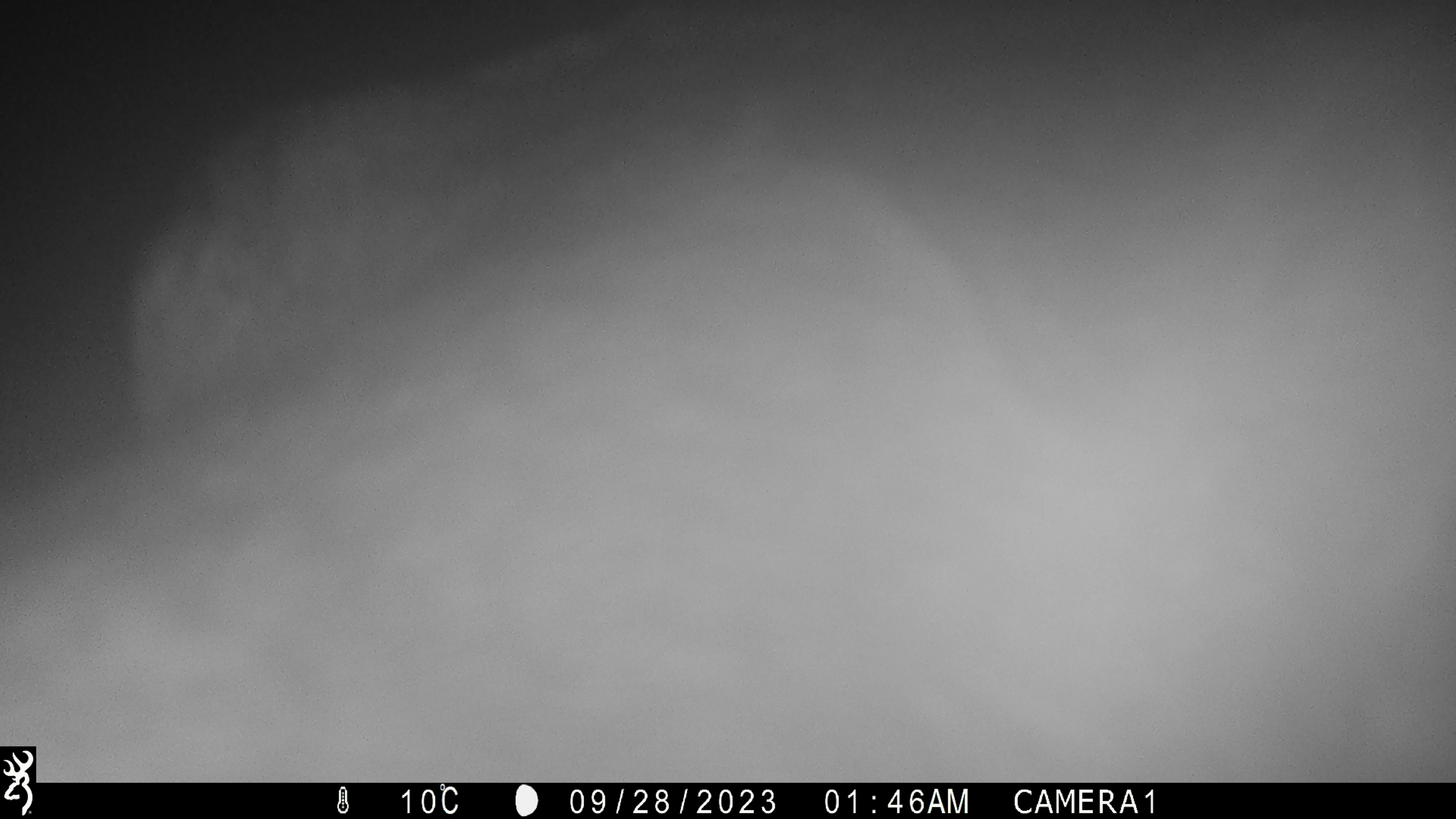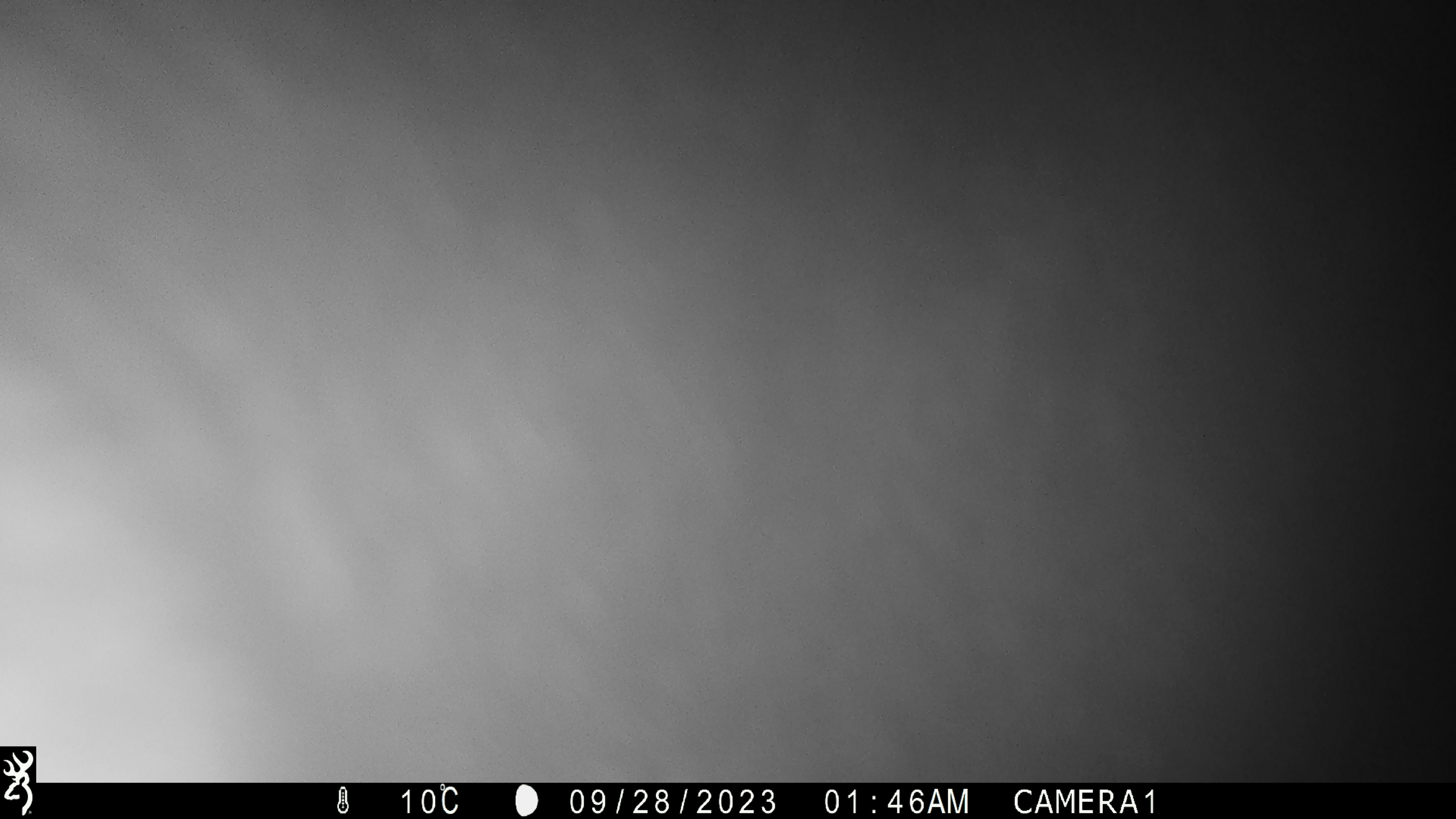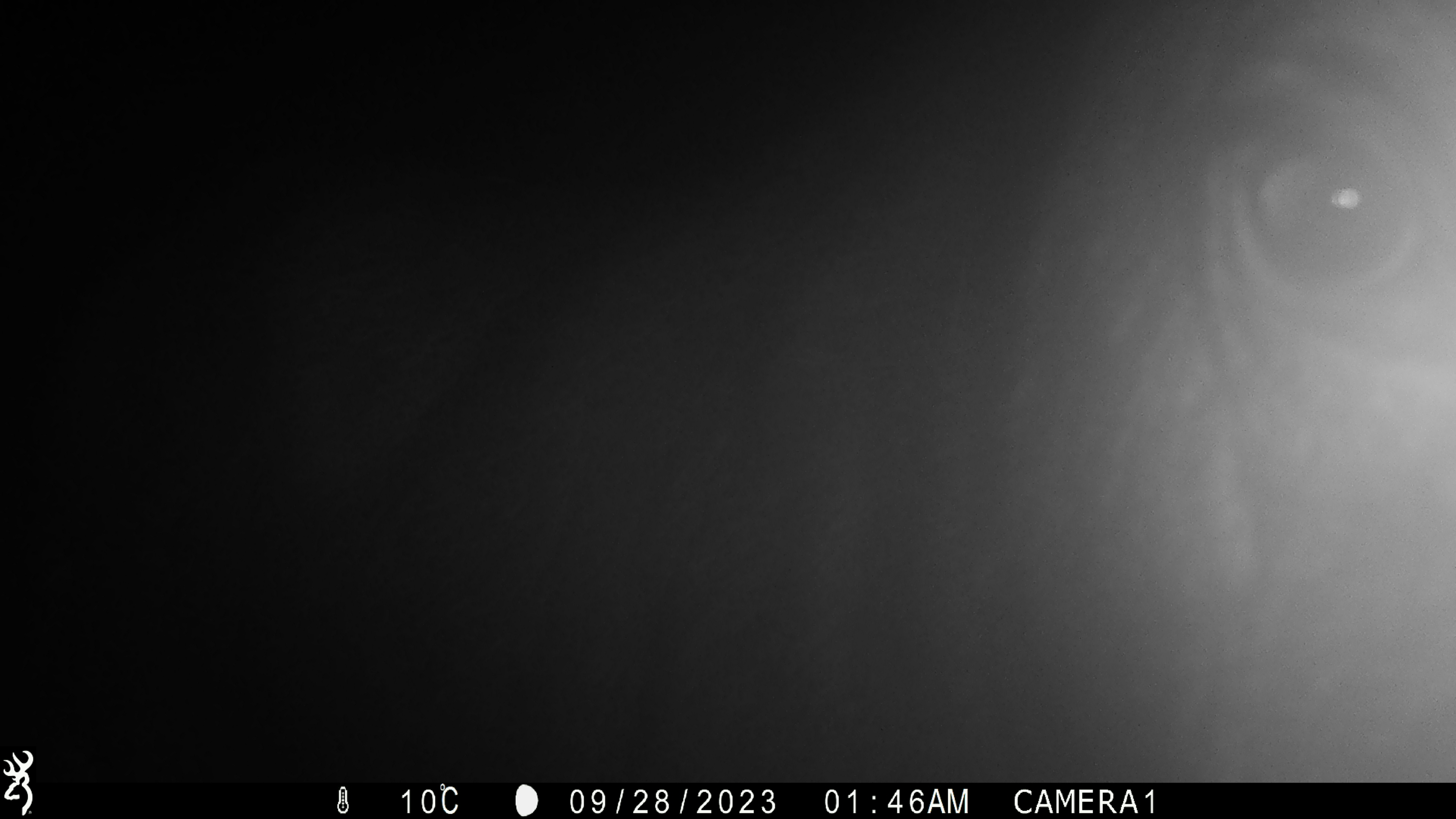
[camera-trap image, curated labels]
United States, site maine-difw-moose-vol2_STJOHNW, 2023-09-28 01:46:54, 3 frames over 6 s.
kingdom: Animalia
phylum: Chordata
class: Mammalia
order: Artiodactyla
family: Cervidae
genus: Alces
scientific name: Alces alces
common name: moose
Moose (Alces alces).